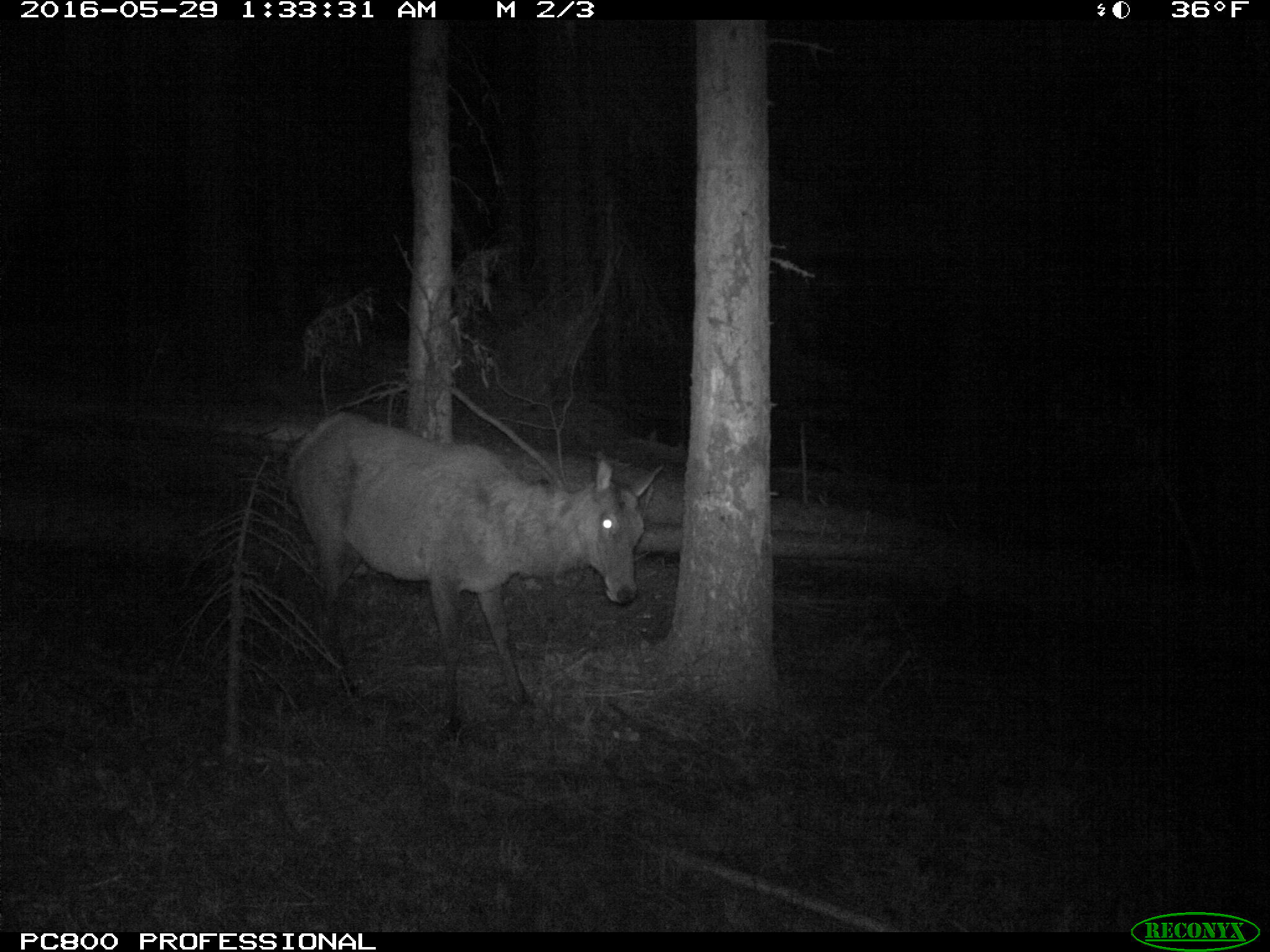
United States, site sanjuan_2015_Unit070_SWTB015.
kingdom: Animalia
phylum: Chordata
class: Mammalia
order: Artiodactyla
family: Cervidae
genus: Cervus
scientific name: Cervus elaphus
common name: red deer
Cervus elaphus (red deer).